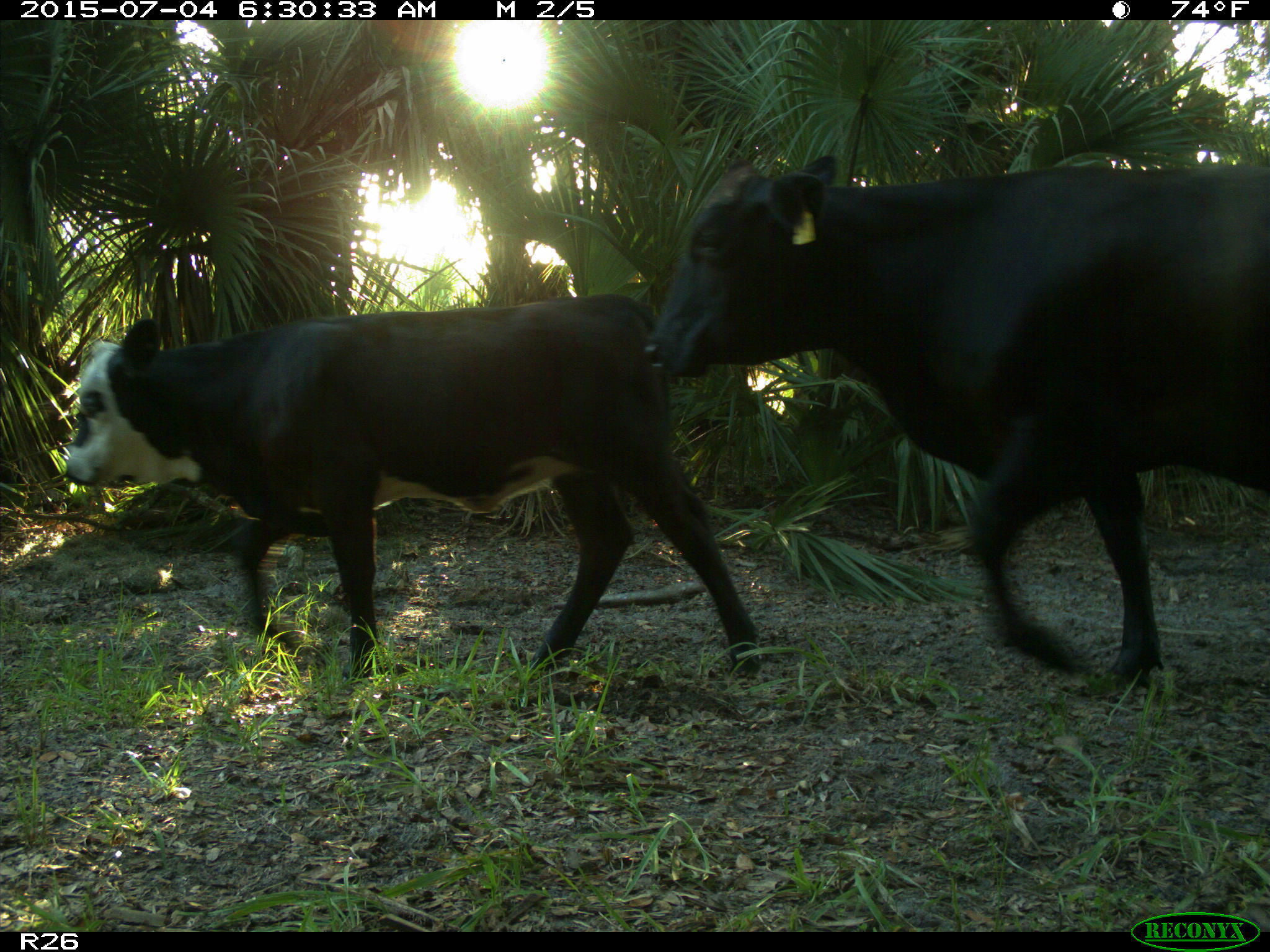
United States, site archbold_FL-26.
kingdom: Animalia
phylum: Chordata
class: Mammalia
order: Artiodactyla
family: Bovidae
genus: Bos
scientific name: Bos taurus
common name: domestic cow